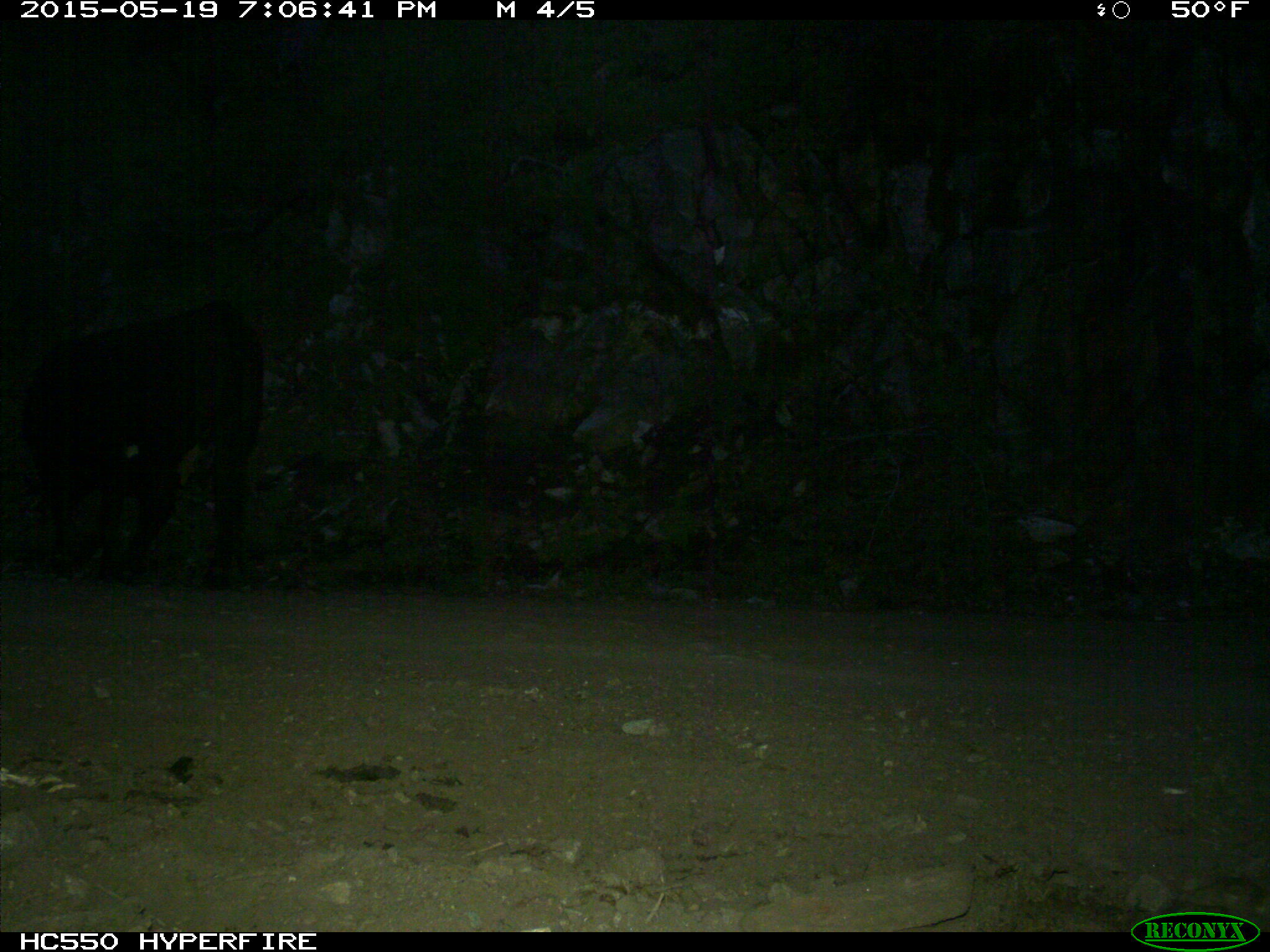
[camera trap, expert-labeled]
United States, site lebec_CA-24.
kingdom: Animalia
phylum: Chordata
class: Mammalia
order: Artiodactyla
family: Bovidae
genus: Bos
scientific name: Bos taurus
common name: domestic cow